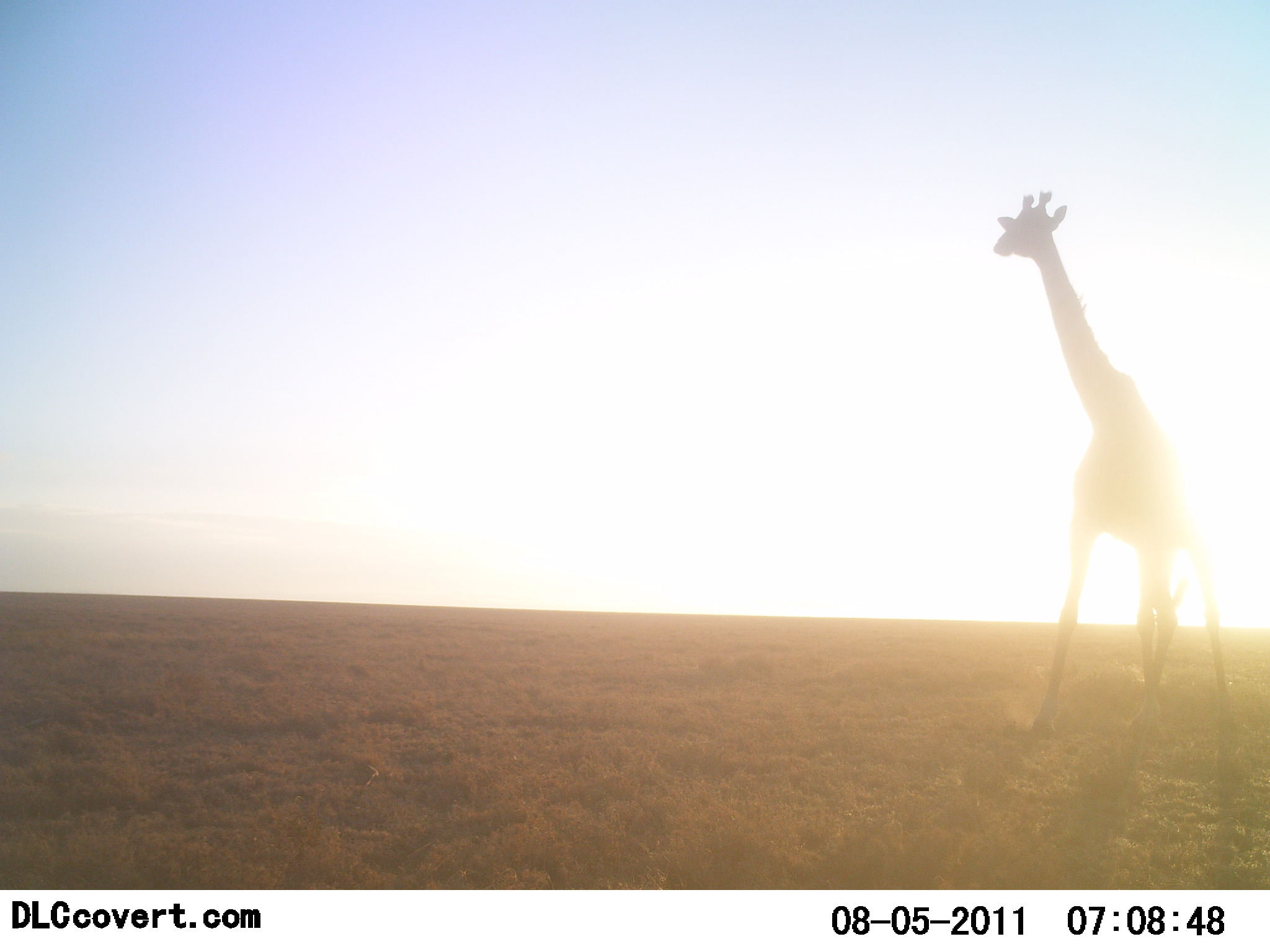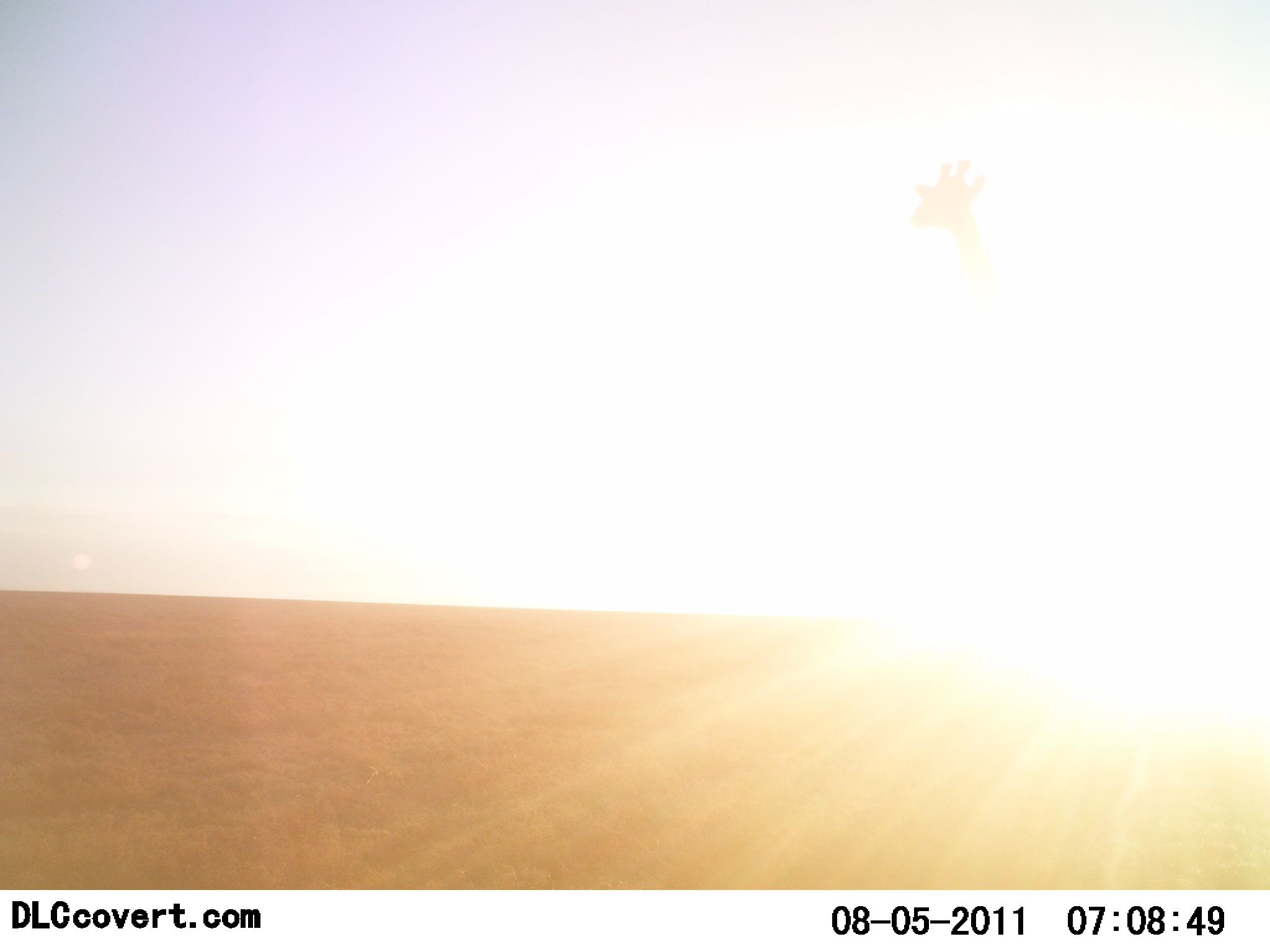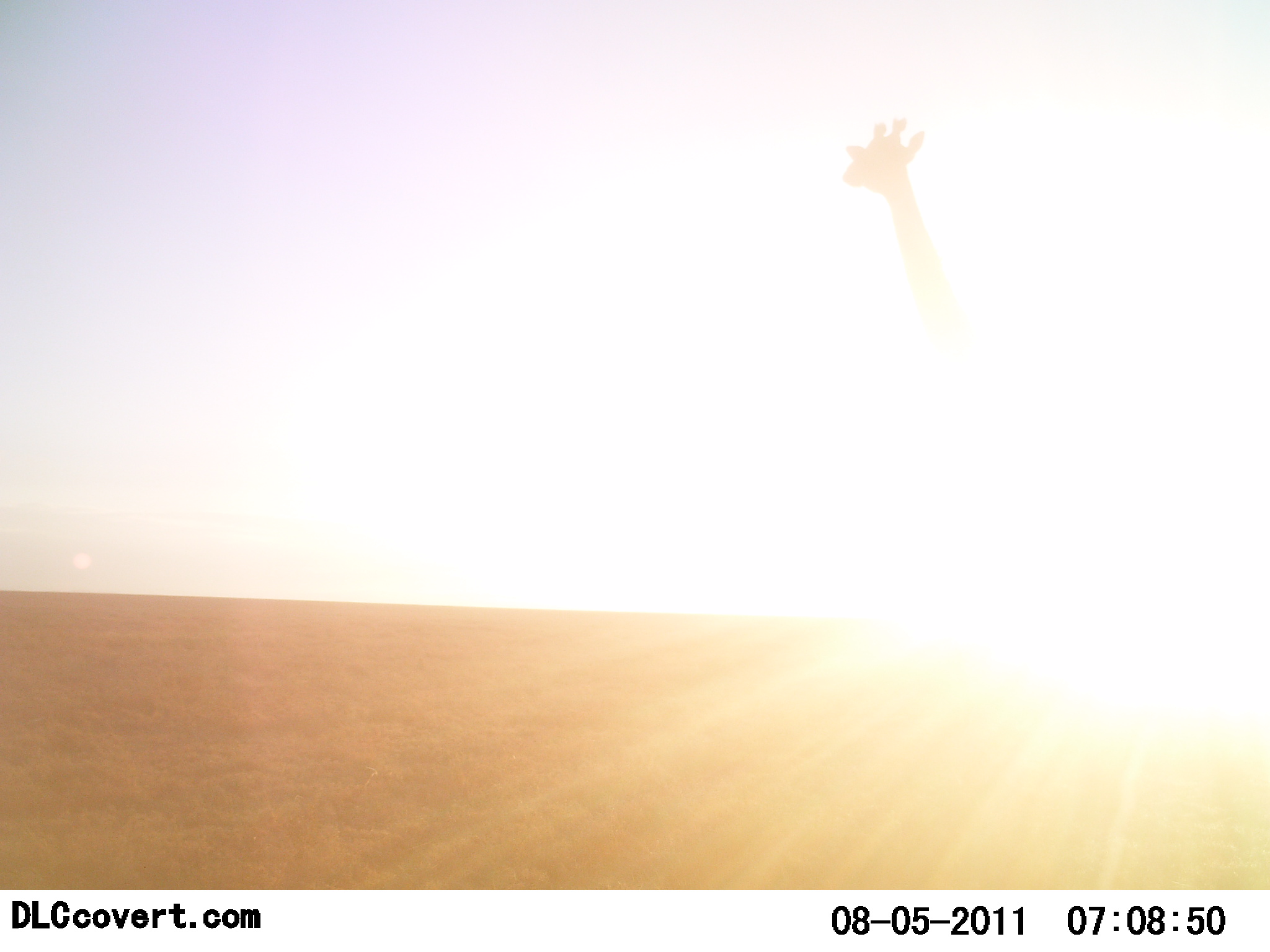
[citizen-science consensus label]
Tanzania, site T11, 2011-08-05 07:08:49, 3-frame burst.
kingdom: Animalia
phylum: Chordata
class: Mammalia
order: Artiodactyla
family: Giraffidae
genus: Giraffa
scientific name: Giraffa camelopardalis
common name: giraffe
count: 1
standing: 17%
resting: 0%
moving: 92%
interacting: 0%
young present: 0%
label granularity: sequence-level